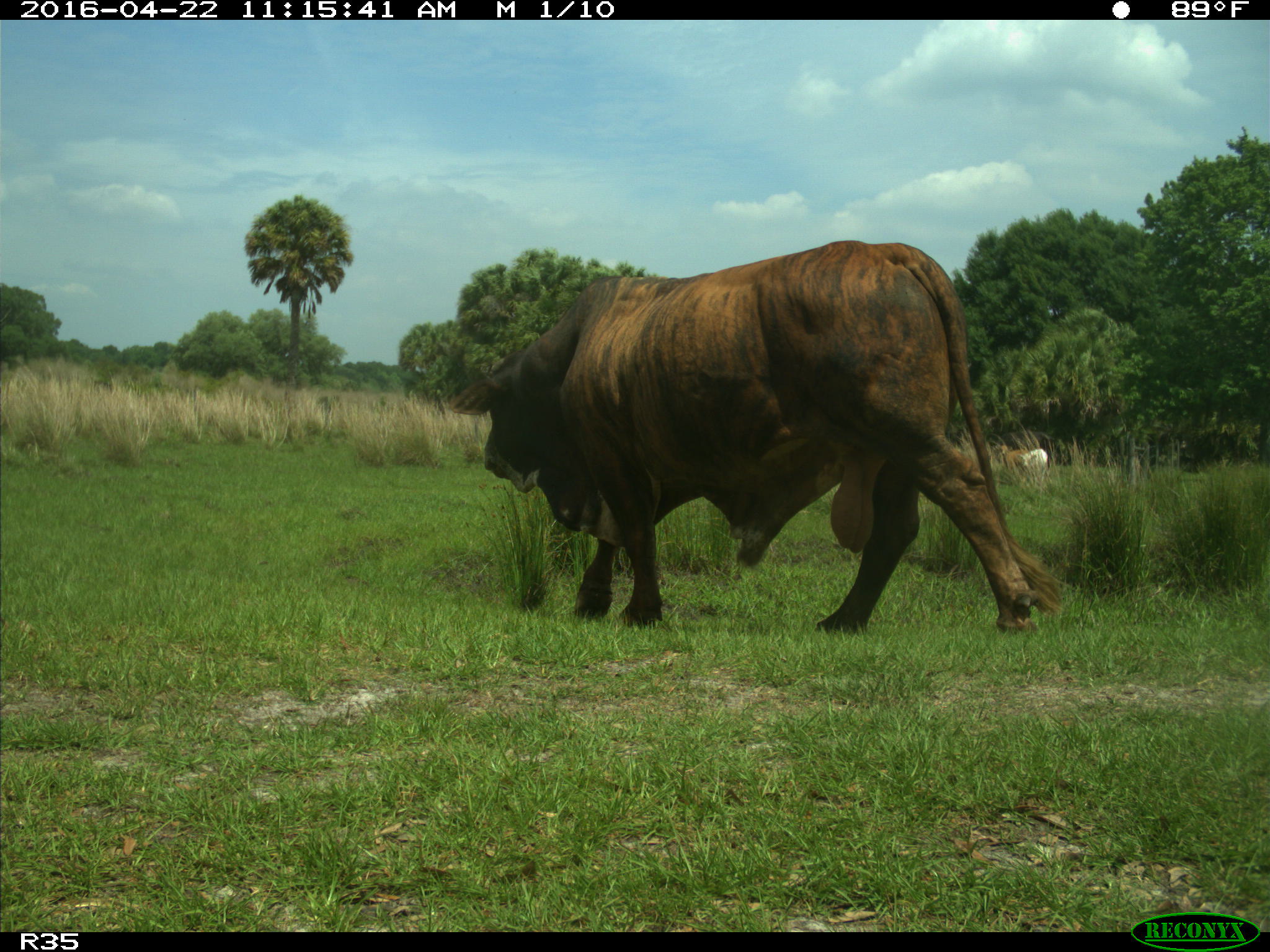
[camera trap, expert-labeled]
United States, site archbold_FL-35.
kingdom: Animalia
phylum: Chordata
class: Mammalia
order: Artiodactyla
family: Bovidae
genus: Bos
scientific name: Bos taurus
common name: domestic cow